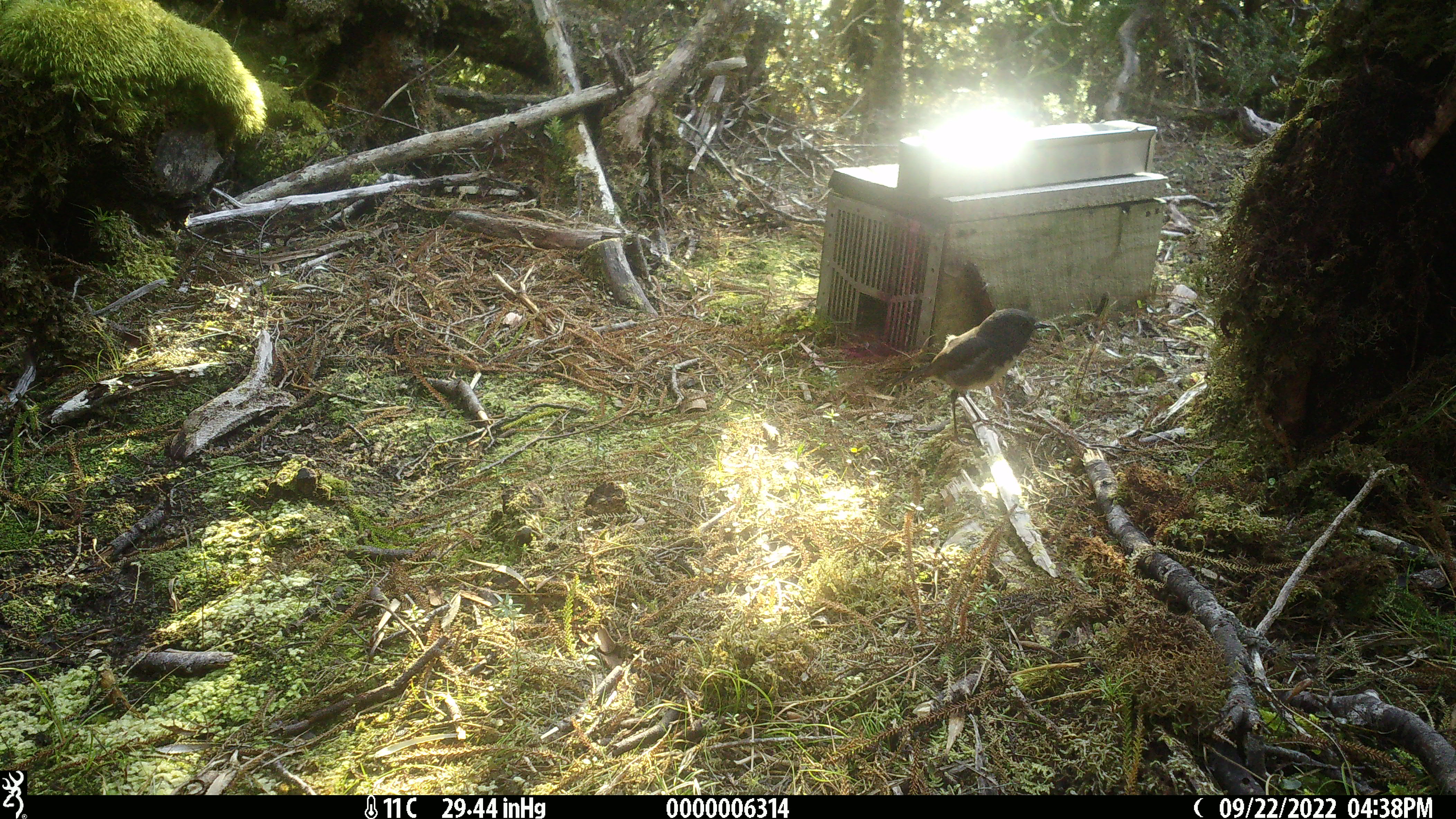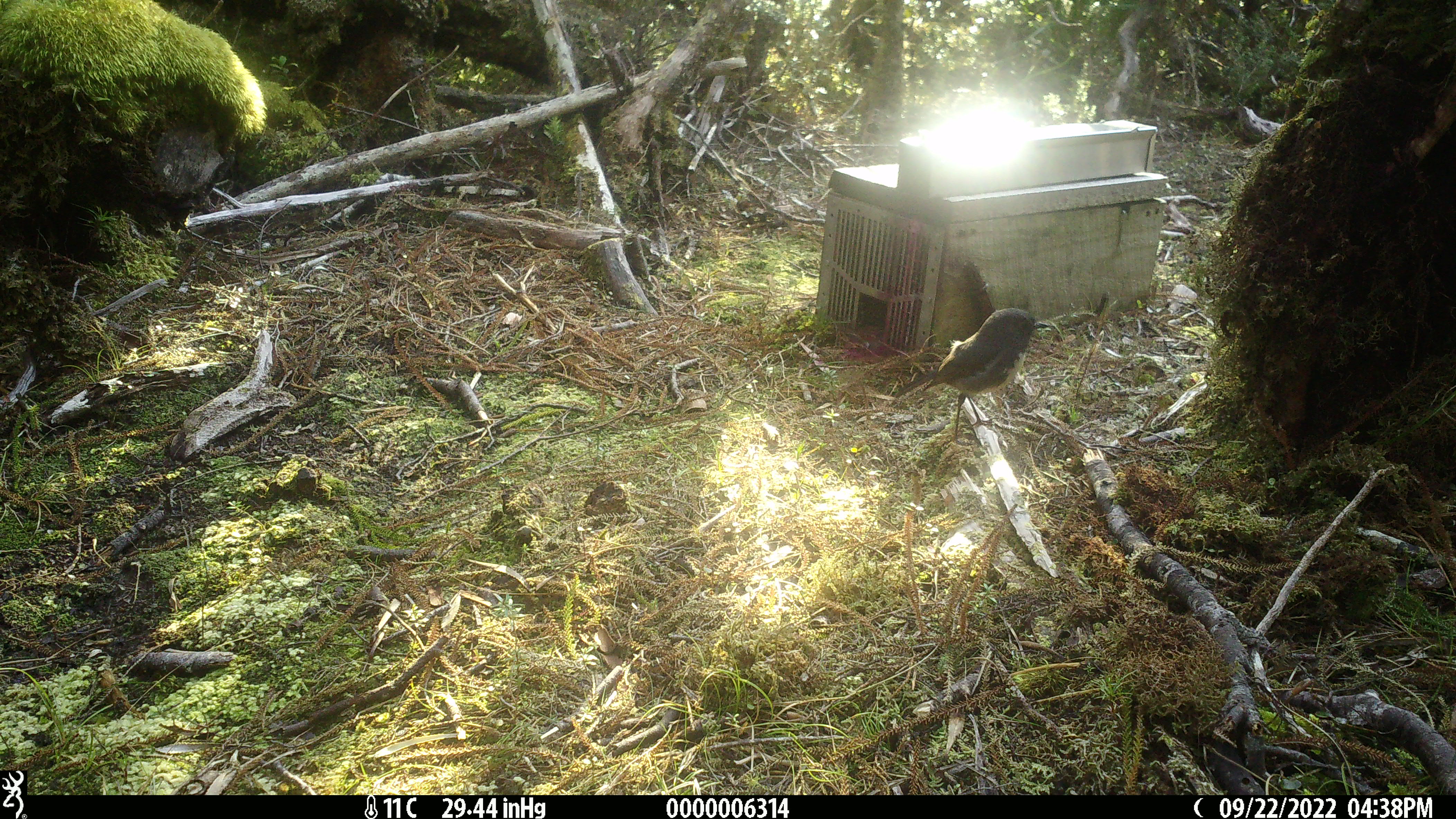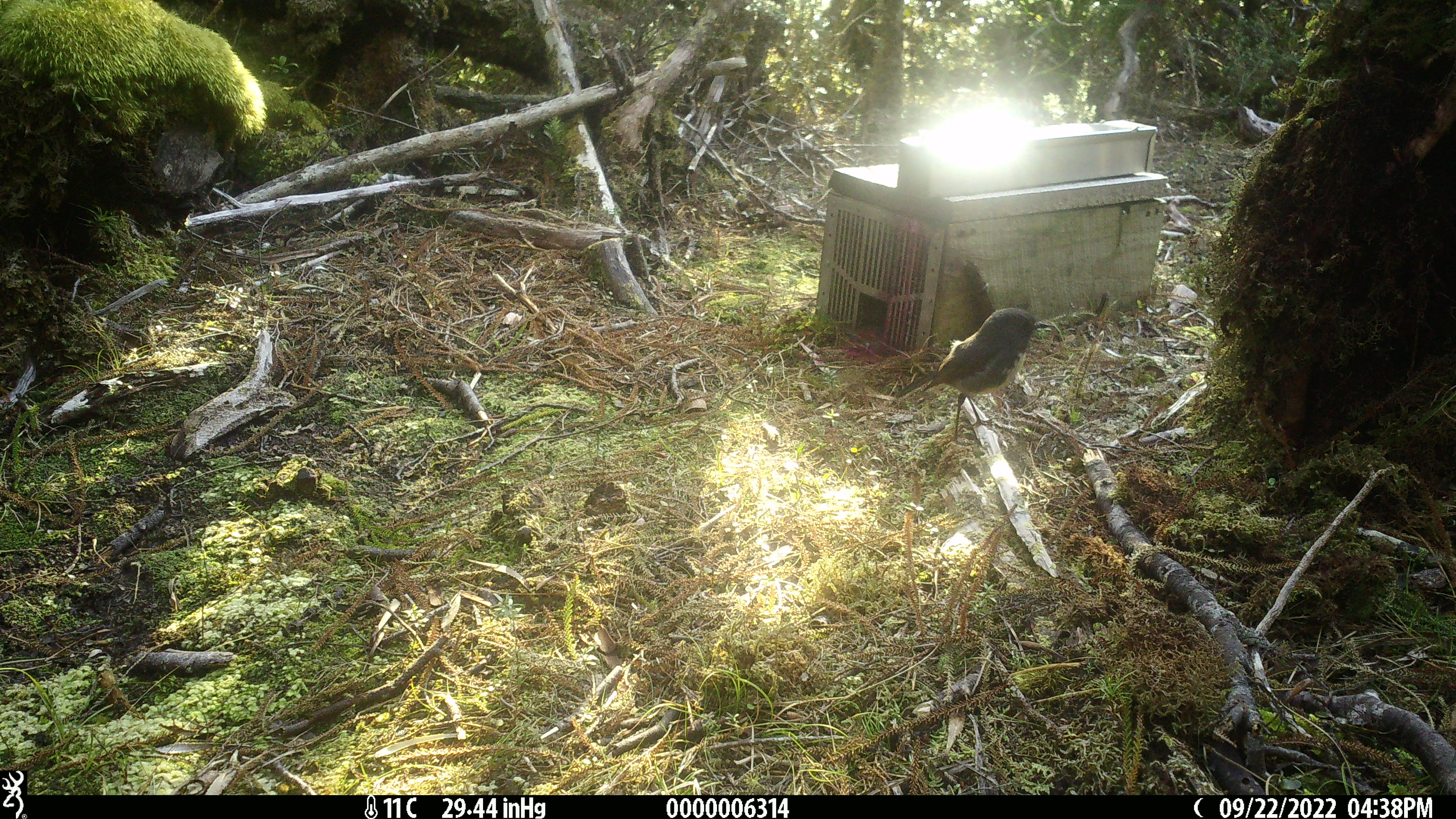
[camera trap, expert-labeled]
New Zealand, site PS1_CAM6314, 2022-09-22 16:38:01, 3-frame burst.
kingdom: Animalia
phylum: Chordata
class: Aves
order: Passeriformes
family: Petroicidae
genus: Petroica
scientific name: Petroica australis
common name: new zealand robin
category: robin